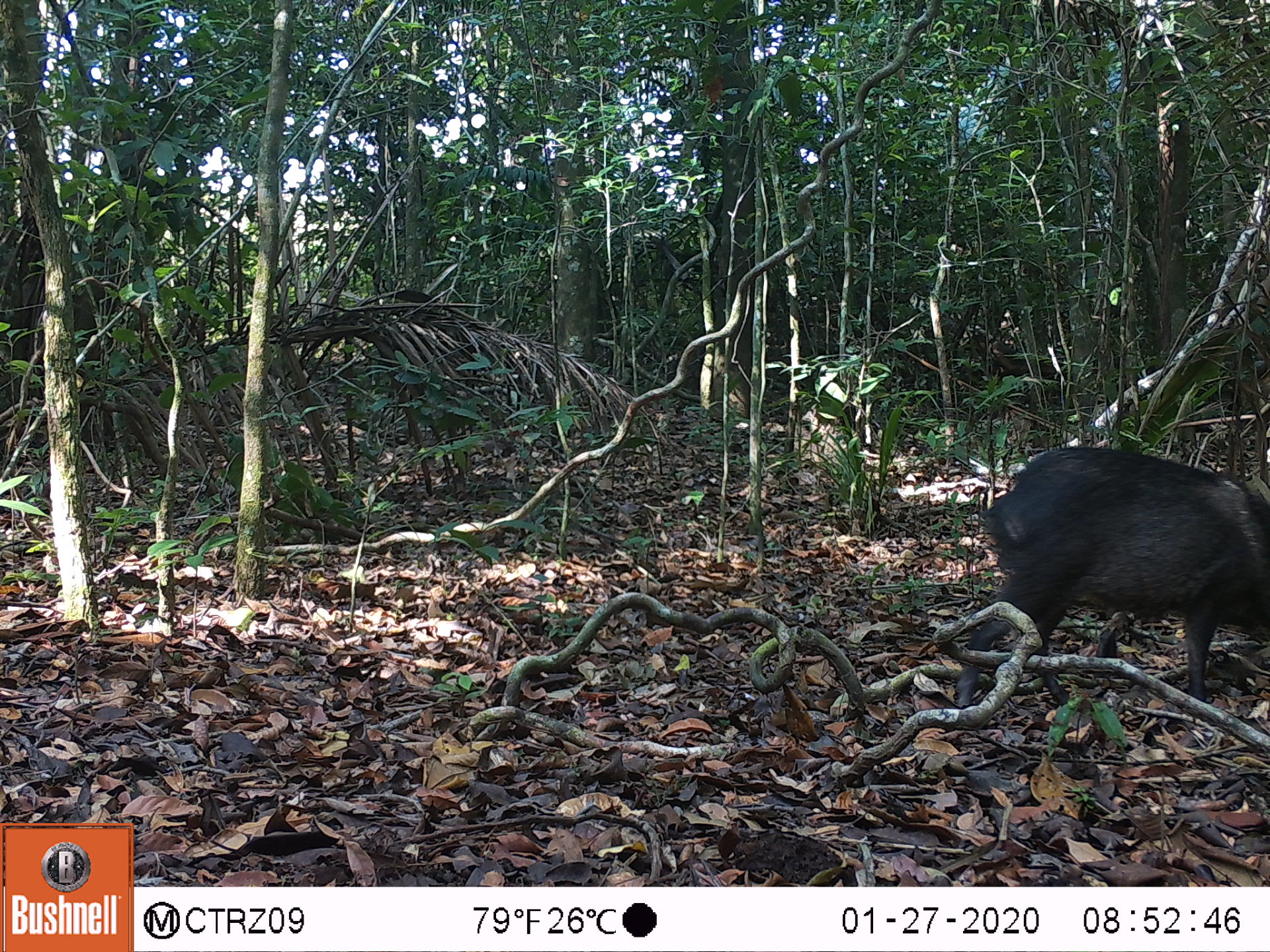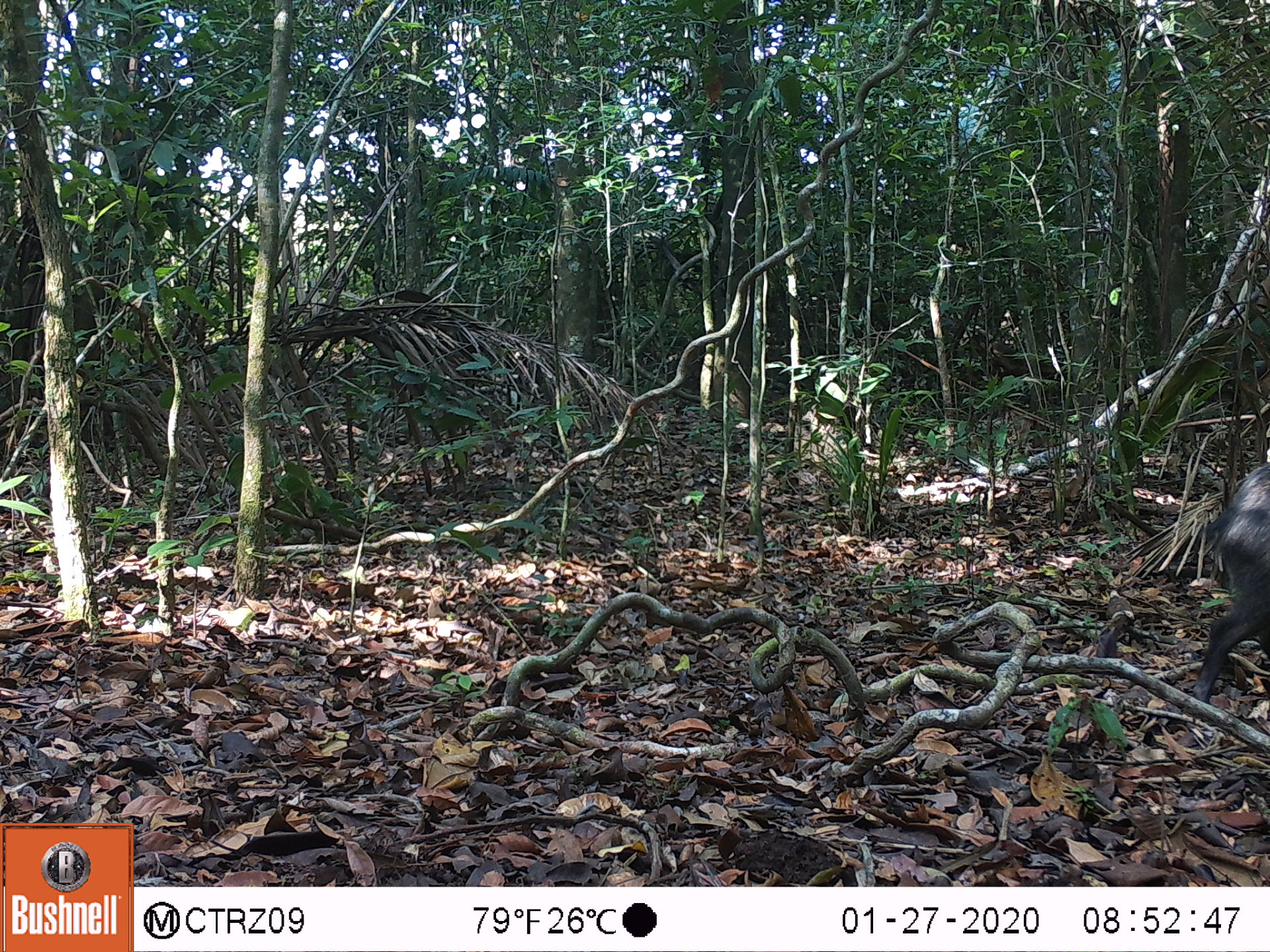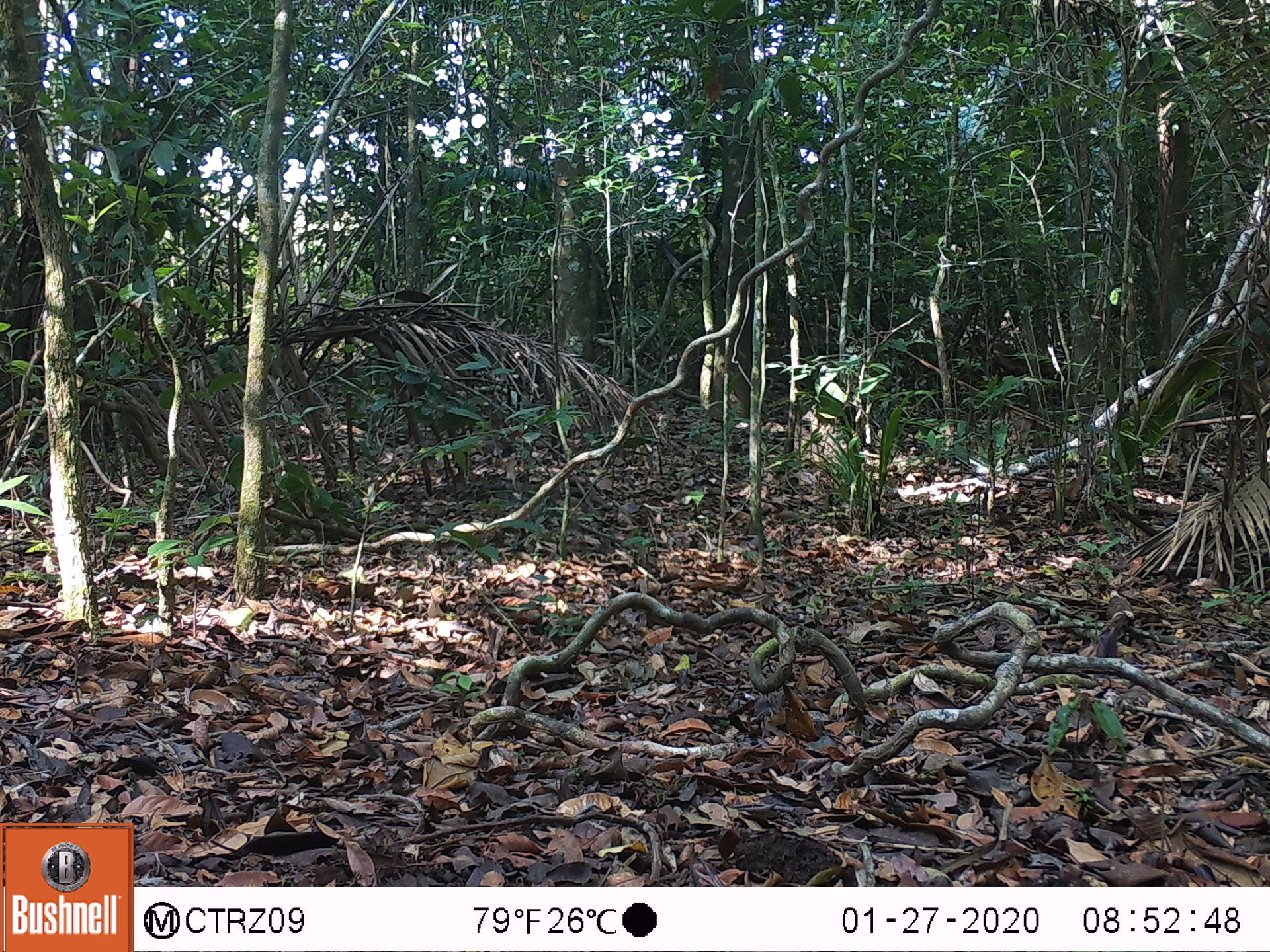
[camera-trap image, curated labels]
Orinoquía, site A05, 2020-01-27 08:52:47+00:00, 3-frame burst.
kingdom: Animalia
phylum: Chordata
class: Mammalia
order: Artiodactyla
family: Tayassuidae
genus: Pecari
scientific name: Pecari tajacu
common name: collared peccary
Collared peccary (Pecari tajacu).